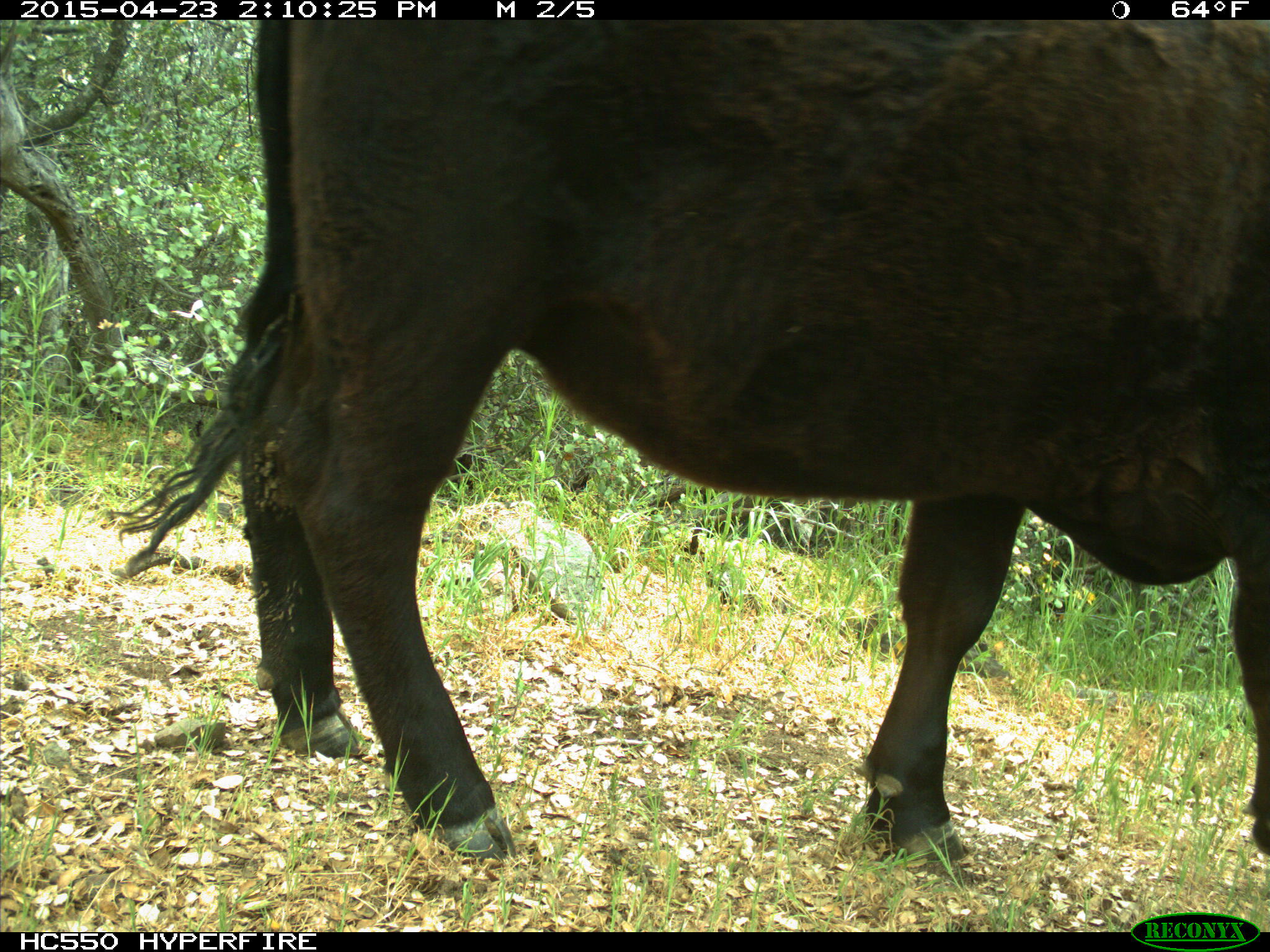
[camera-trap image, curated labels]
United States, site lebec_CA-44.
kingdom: Animalia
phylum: Chordata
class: Mammalia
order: Artiodactyla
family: Bovidae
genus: Bos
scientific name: Bos taurus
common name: domestic cow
Bos taurus (domestic cow).